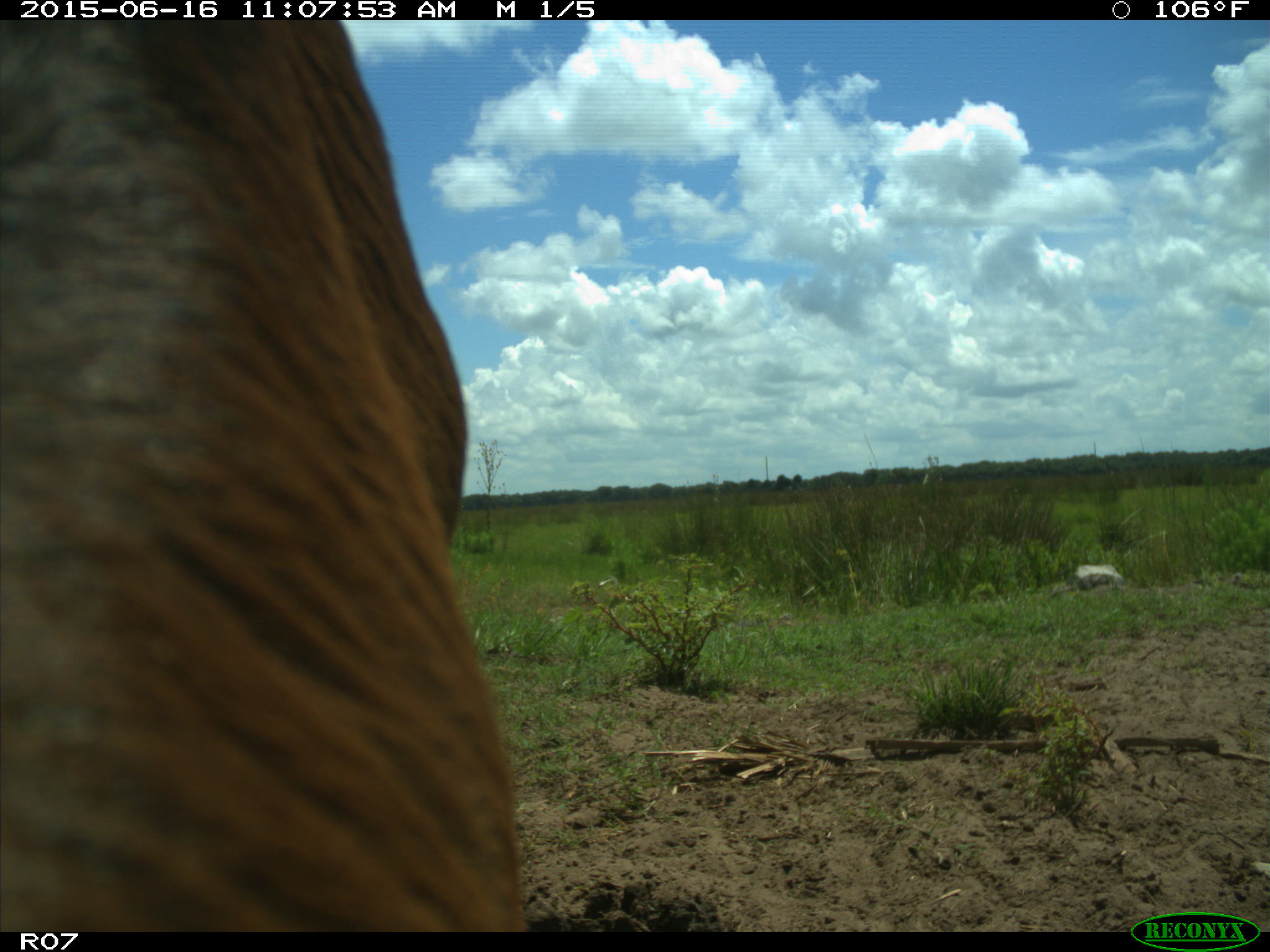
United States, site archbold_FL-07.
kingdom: Animalia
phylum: Chordata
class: Mammalia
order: Artiodactyla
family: Bovidae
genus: Bos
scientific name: Bos taurus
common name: domestic cow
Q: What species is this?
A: Bos taurus (domestic cow).